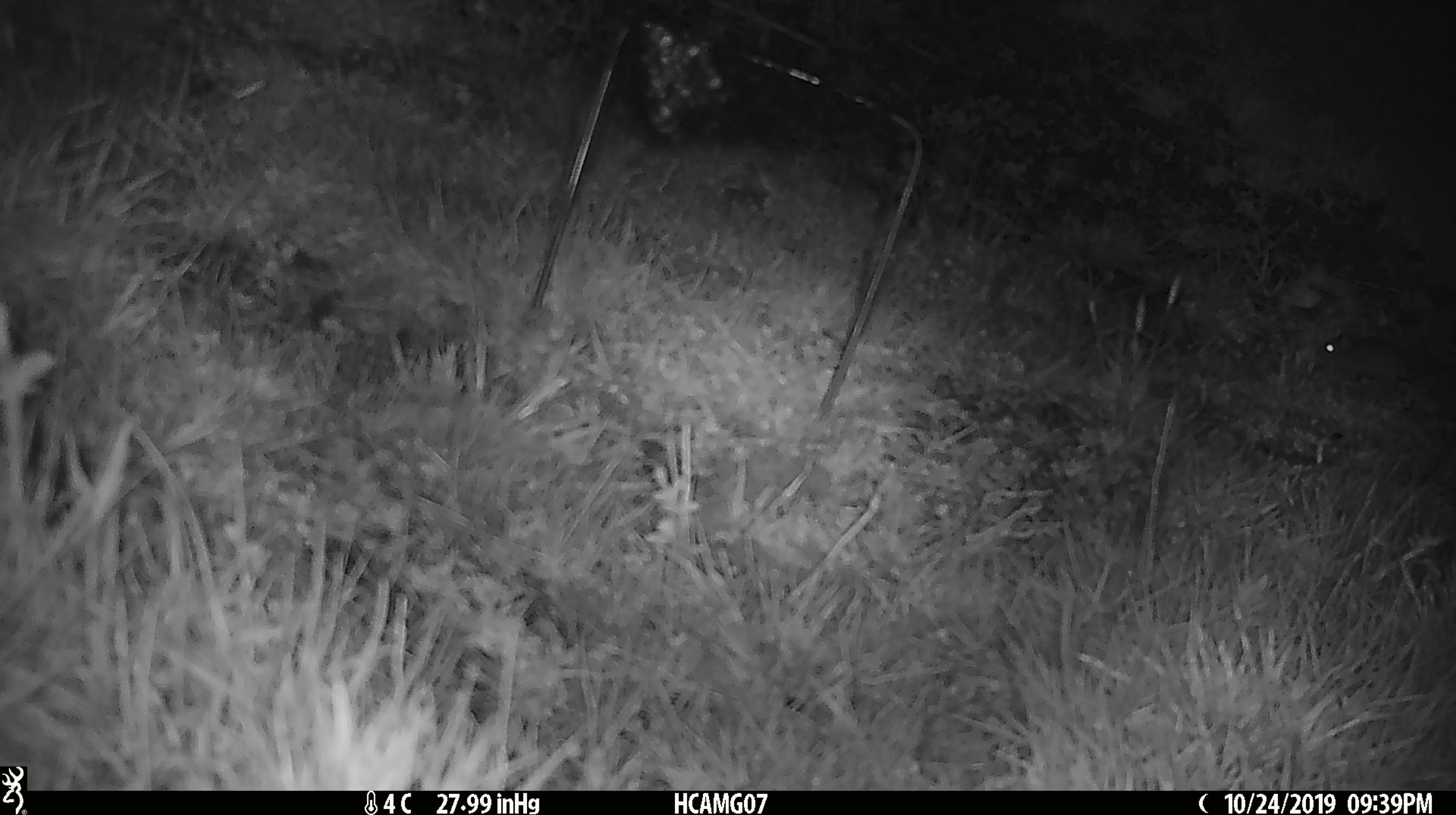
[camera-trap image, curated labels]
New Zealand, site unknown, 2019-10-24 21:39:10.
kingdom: Animalia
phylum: Chordata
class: Mammalia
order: Rodentia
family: Muridae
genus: Mus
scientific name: Mus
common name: mouse